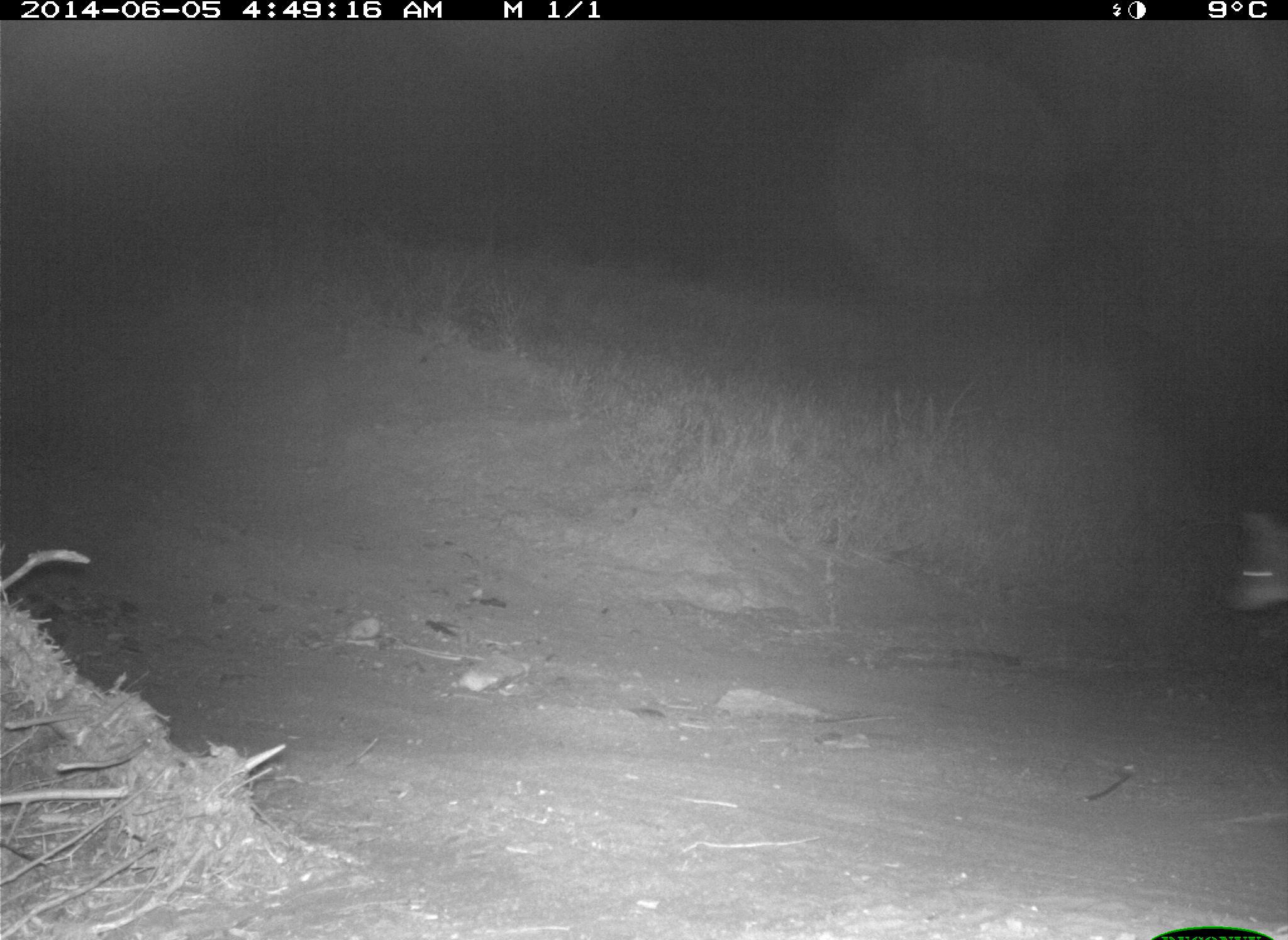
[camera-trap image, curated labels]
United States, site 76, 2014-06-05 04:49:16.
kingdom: Animalia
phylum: Chordata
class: Mammalia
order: Carnivora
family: Canidae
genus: Canis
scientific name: Canis latrans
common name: coyote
Coyote (Canis latrans).